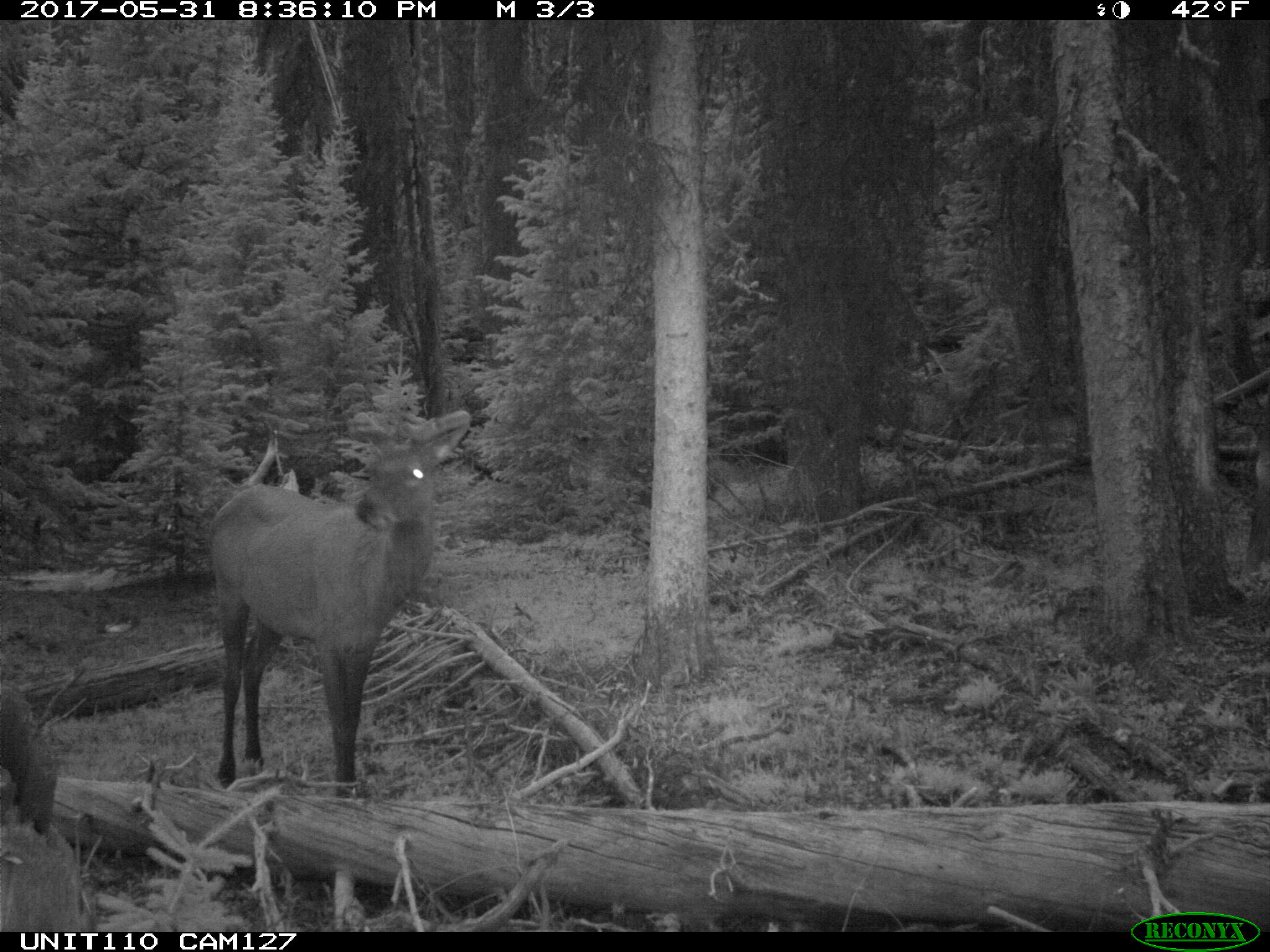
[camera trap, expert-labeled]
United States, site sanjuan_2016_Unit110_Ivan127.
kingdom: Animalia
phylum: Chordata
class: Mammalia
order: Artiodactyla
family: Cervidae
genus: Cervus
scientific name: Cervus elaphus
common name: red deer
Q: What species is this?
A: Cervus elaphus (red deer).